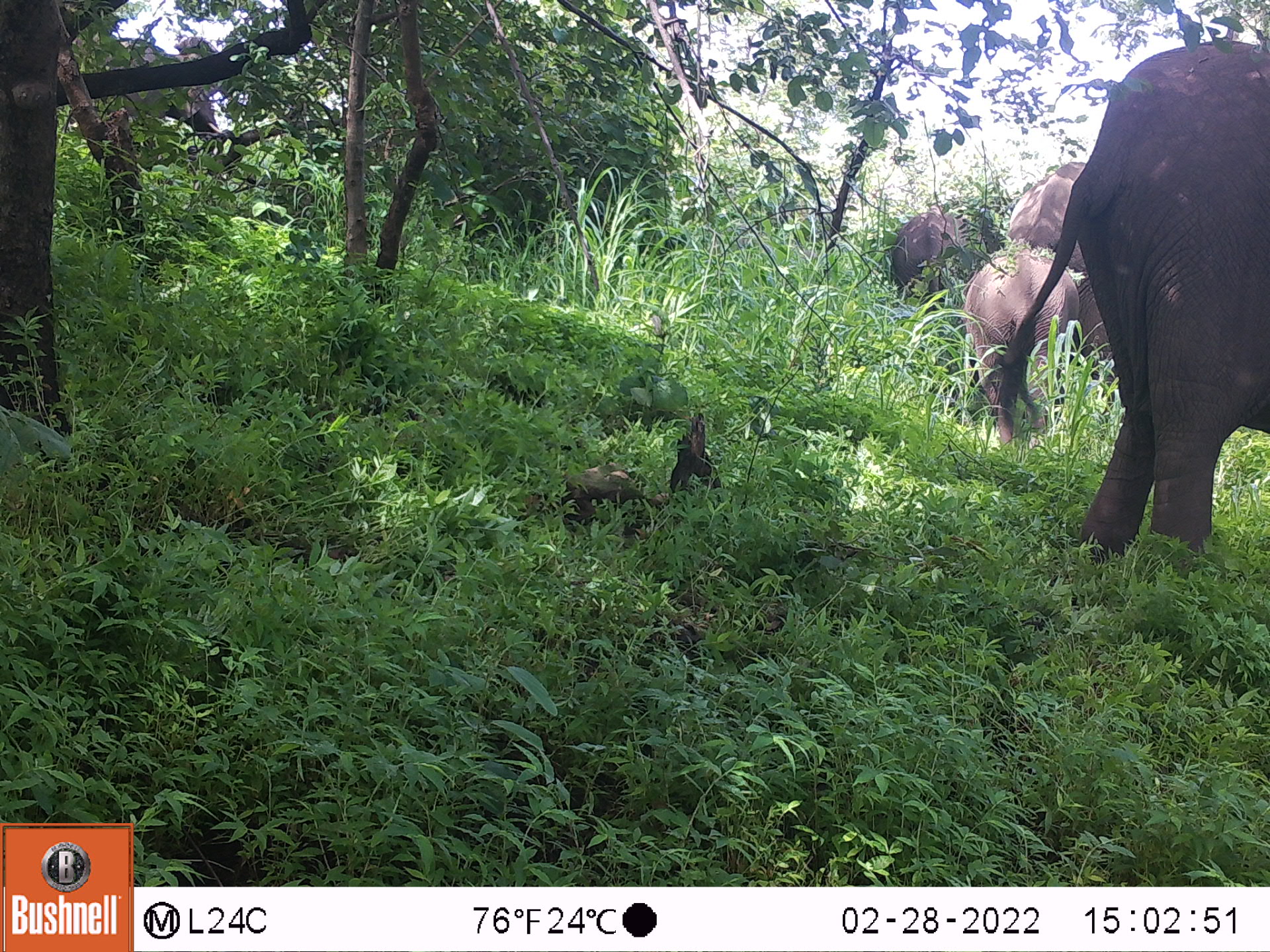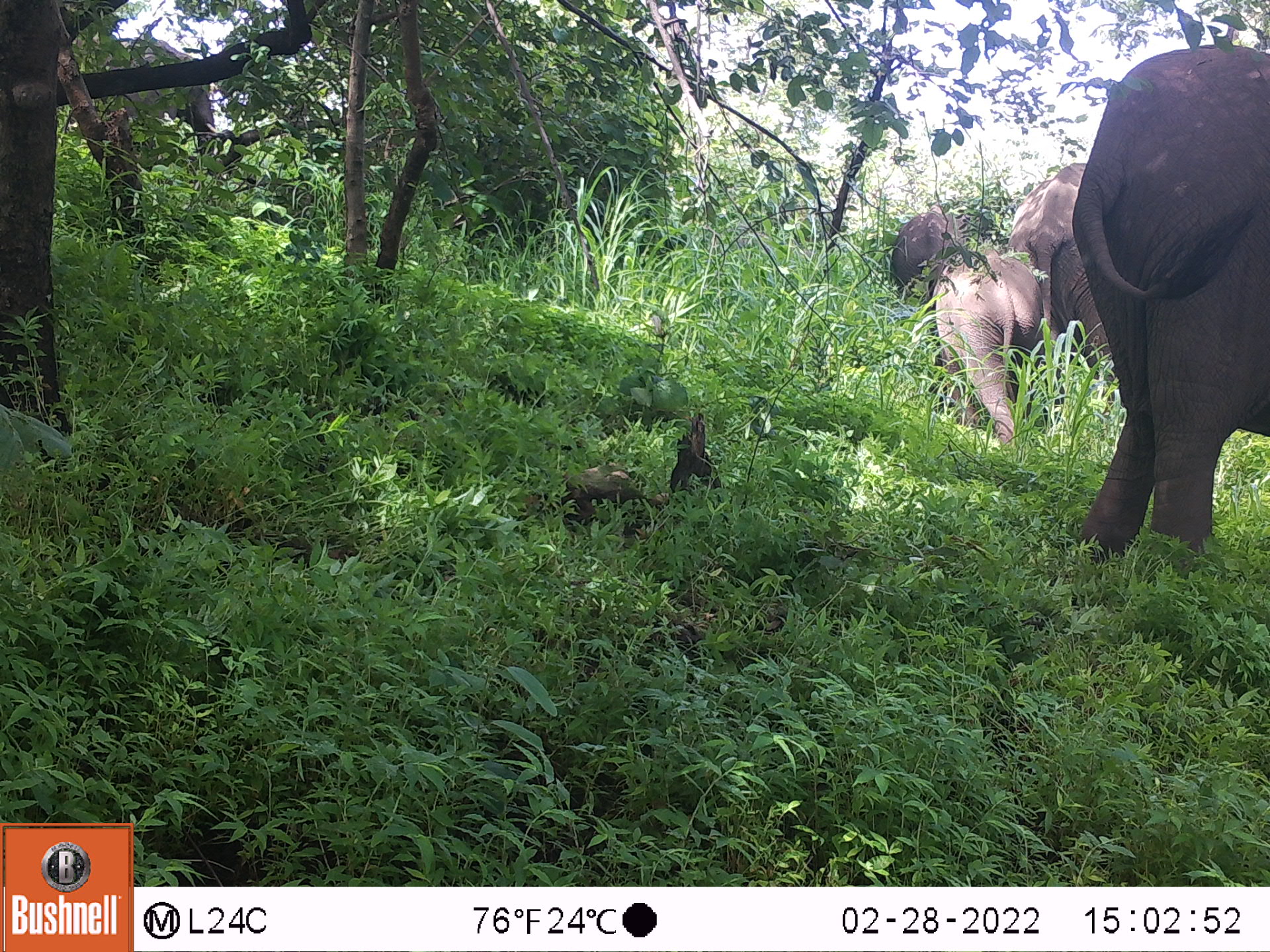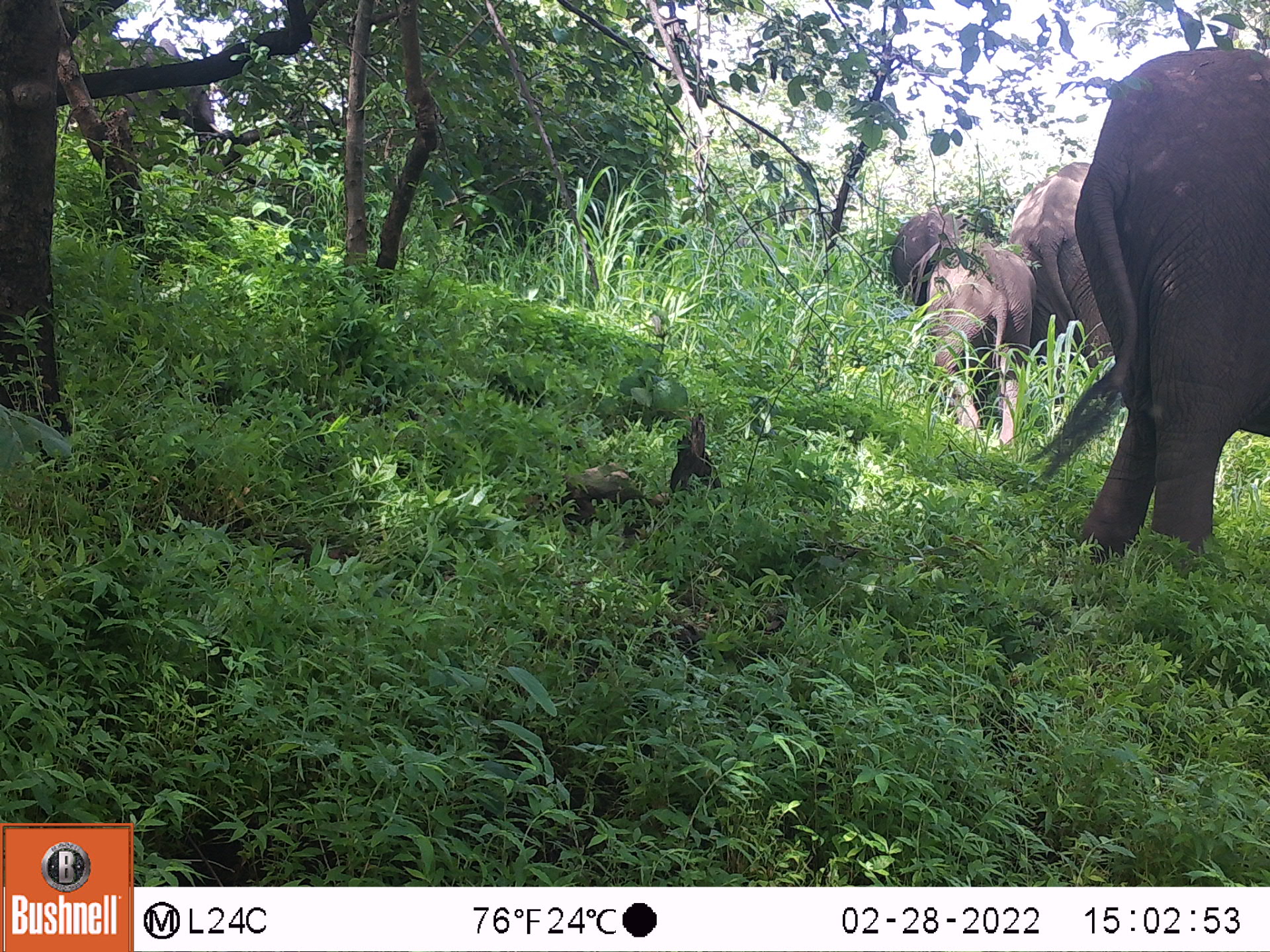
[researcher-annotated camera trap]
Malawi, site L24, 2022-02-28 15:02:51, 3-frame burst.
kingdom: Animalia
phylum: Chordata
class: Mammalia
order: Proboscidea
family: Elephantidae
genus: Loxodonta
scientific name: Loxodonta africana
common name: african savanna elephant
African savanna elephant (Loxodonta africana), count 5.